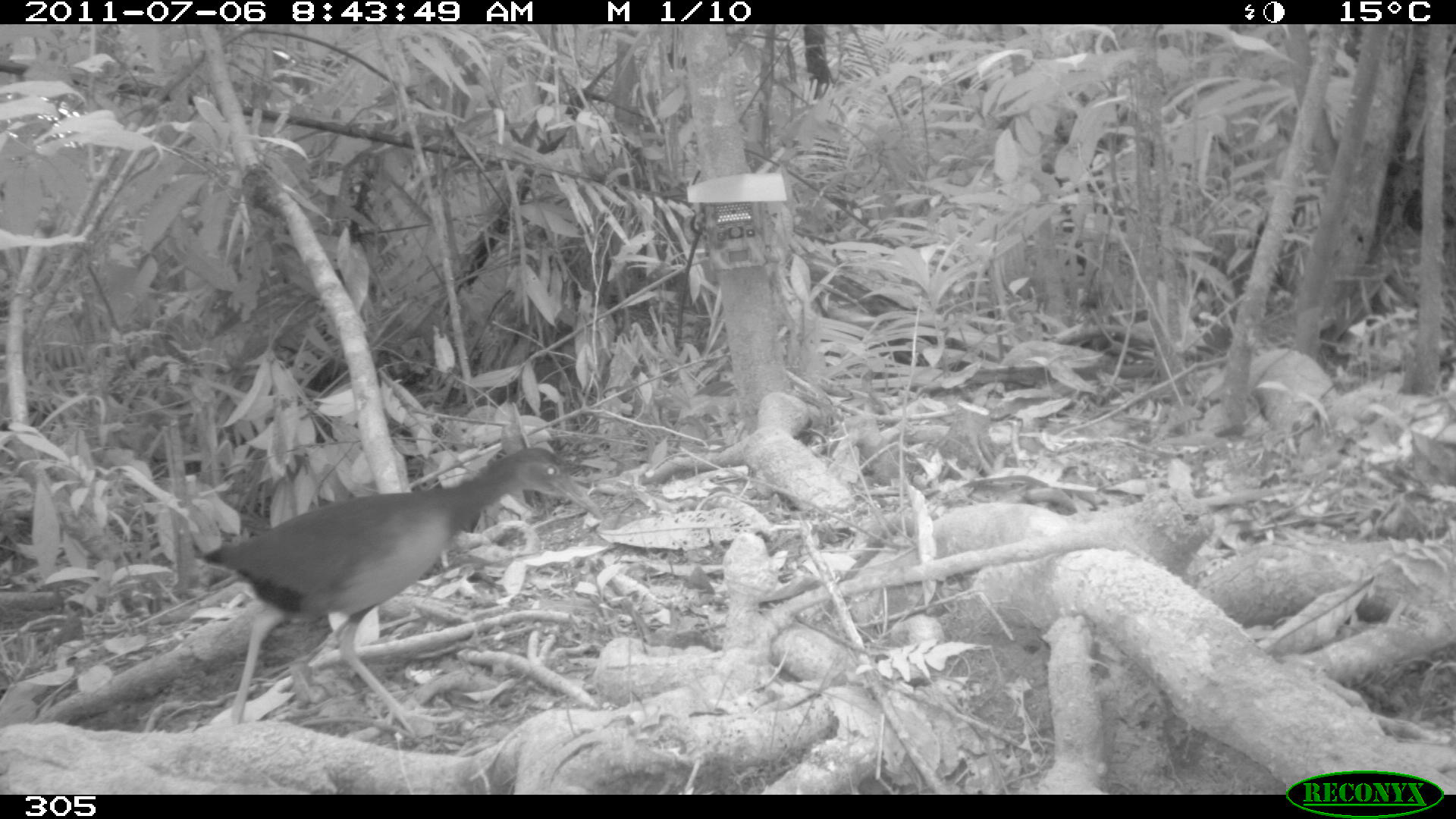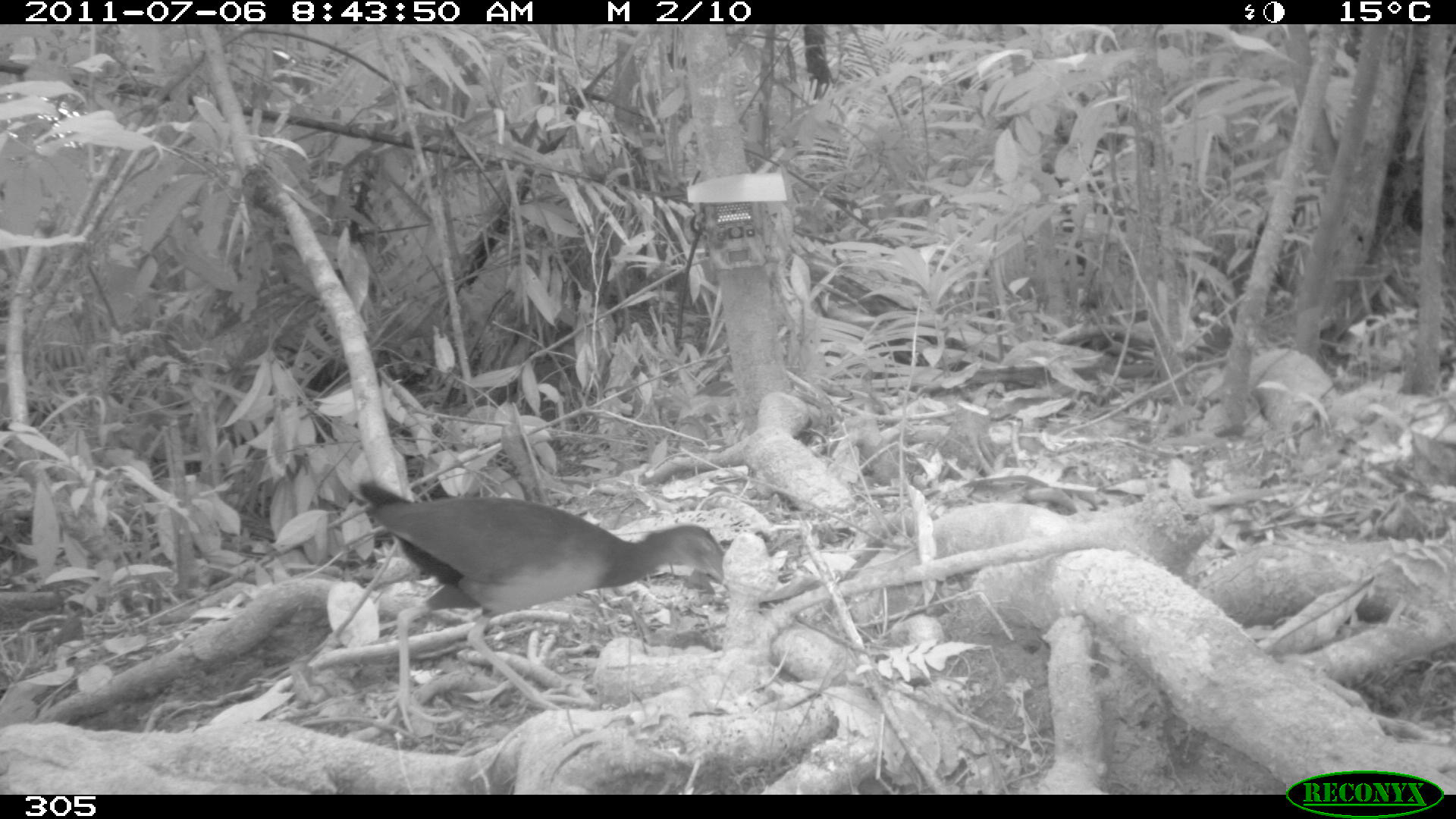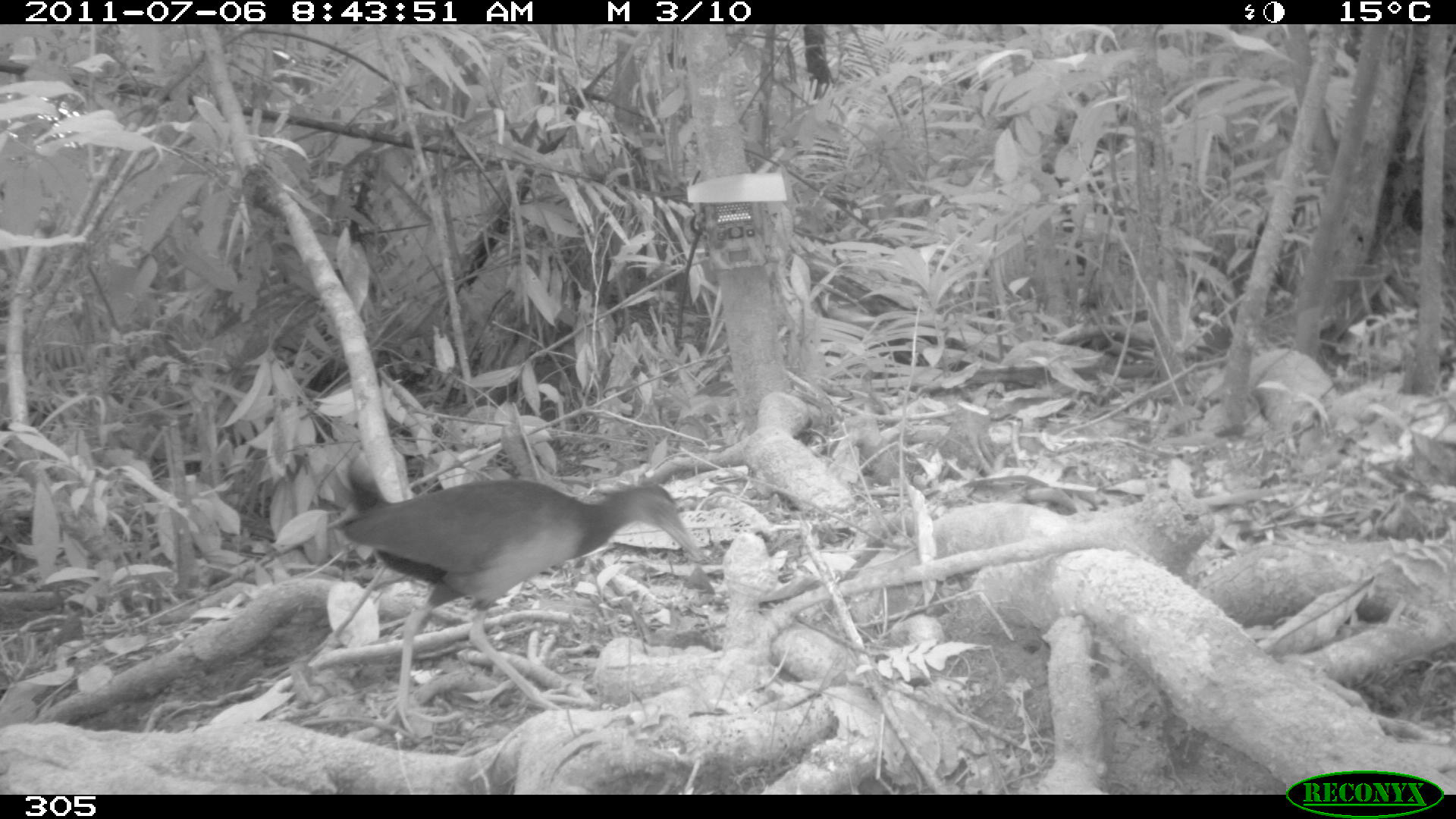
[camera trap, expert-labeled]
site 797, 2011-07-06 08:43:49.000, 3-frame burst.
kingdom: Animalia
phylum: Chordata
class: Aves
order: Gruiformes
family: Rallidae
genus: Aramides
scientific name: Aramides cajaneus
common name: gray-cowled wood-rail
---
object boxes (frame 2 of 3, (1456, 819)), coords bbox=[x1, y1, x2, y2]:
aramides cajaneus: bbox=[355, 478, 727, 734]